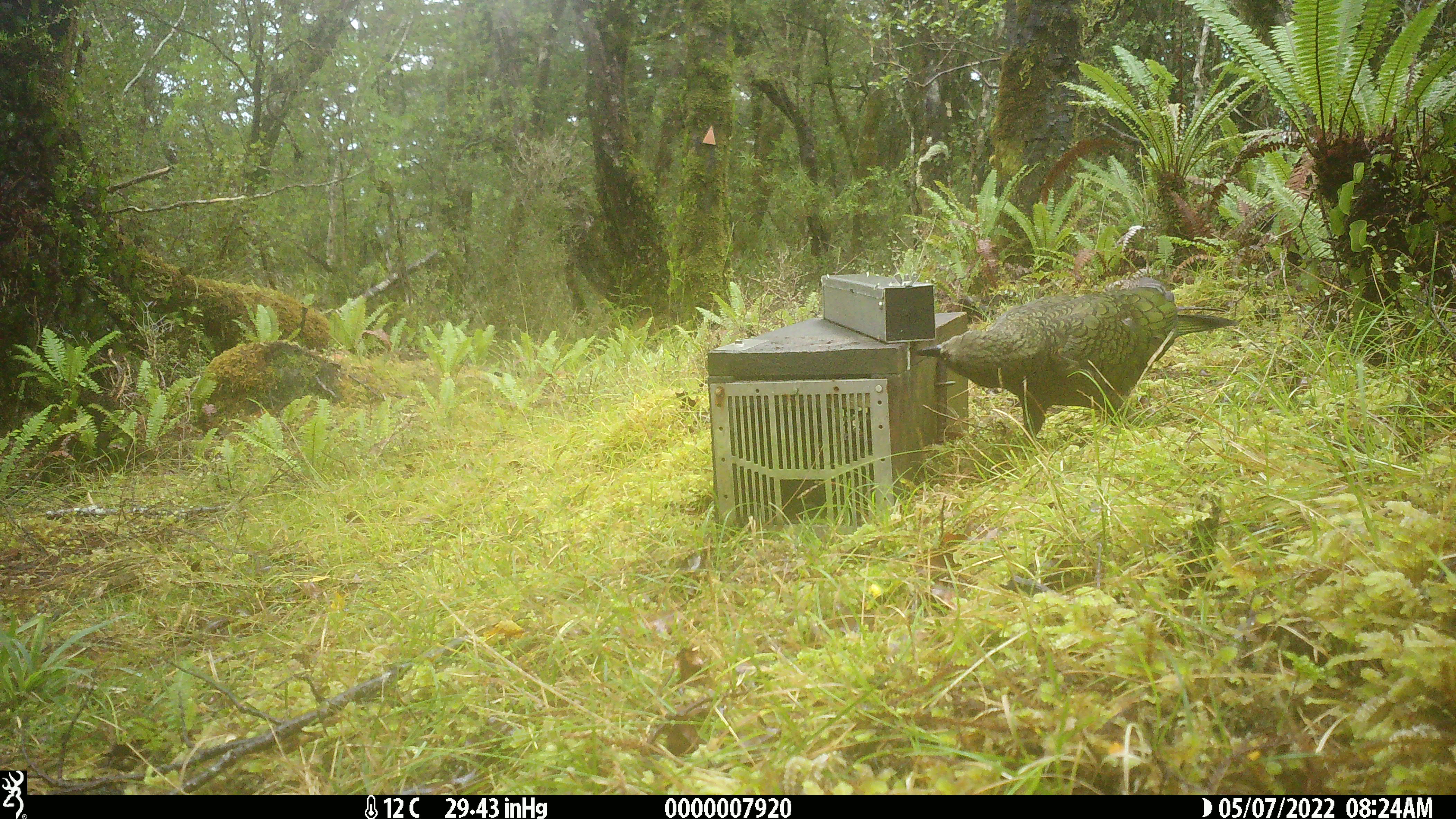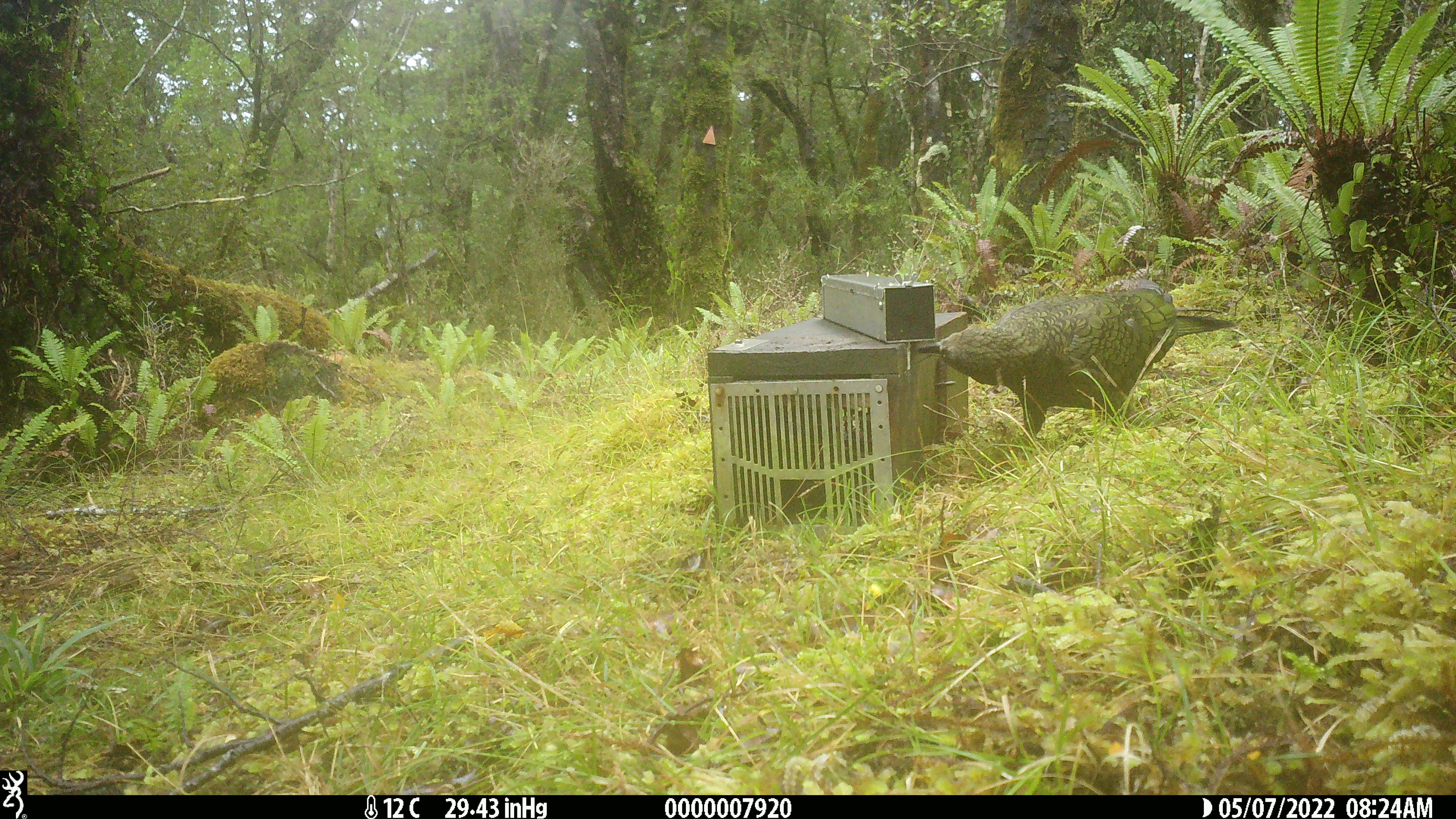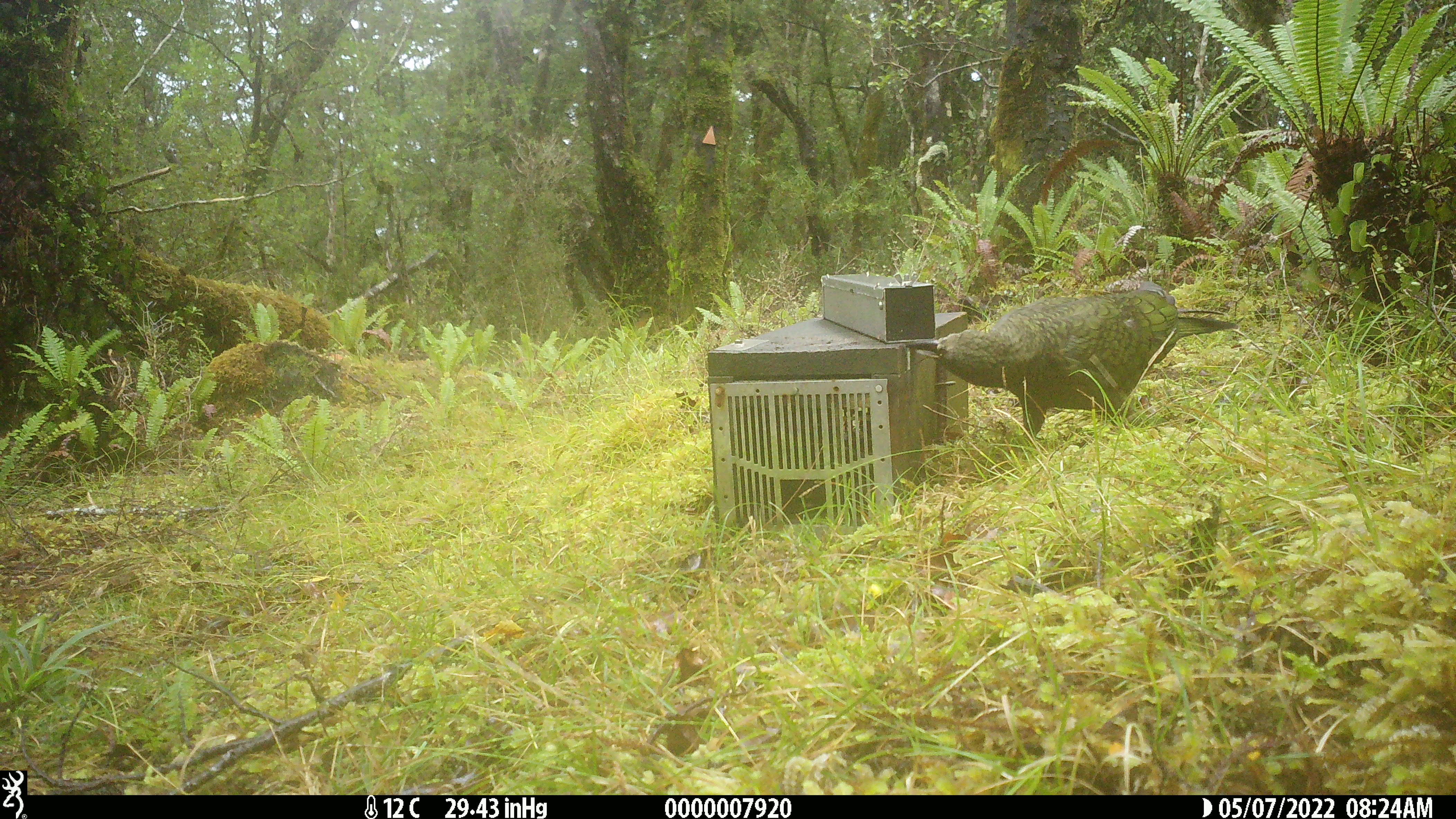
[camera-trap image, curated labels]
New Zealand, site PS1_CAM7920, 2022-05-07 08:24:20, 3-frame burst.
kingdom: Animalia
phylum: Chordata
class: Aves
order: Psittaciformes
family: Strigopidae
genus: Nestor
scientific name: Nestor notabilis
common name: kea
Kea (Nestor notabilis).